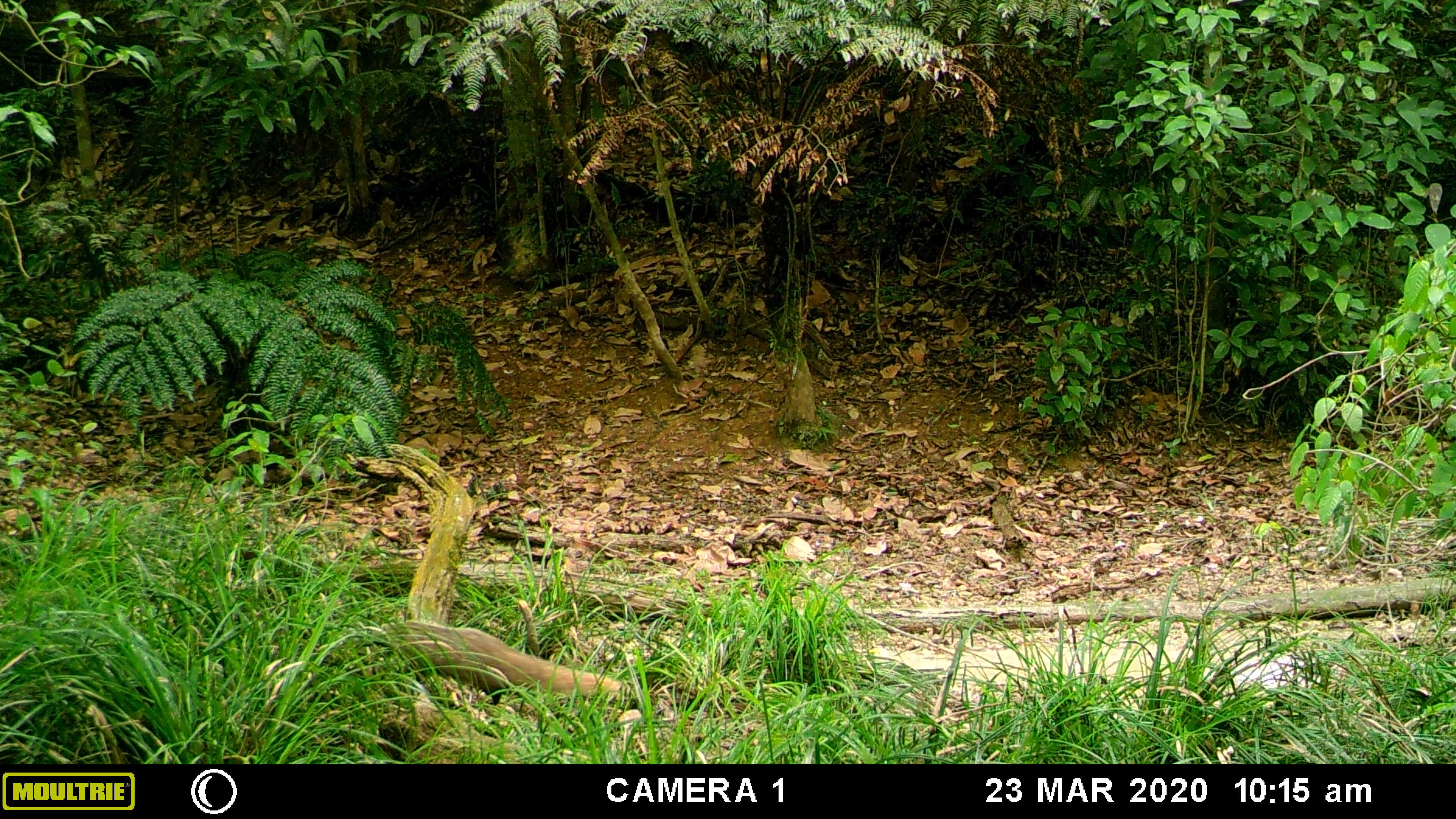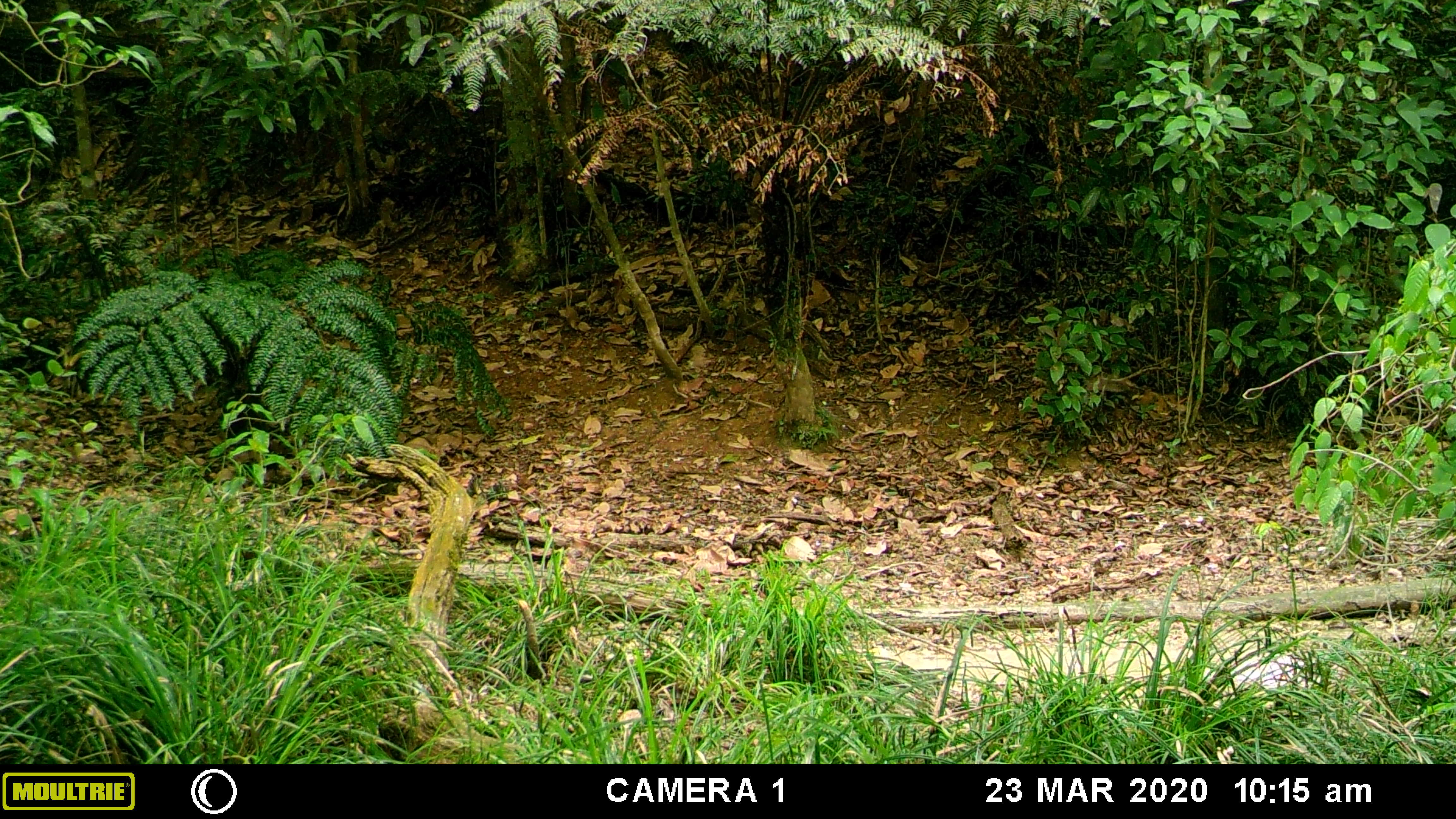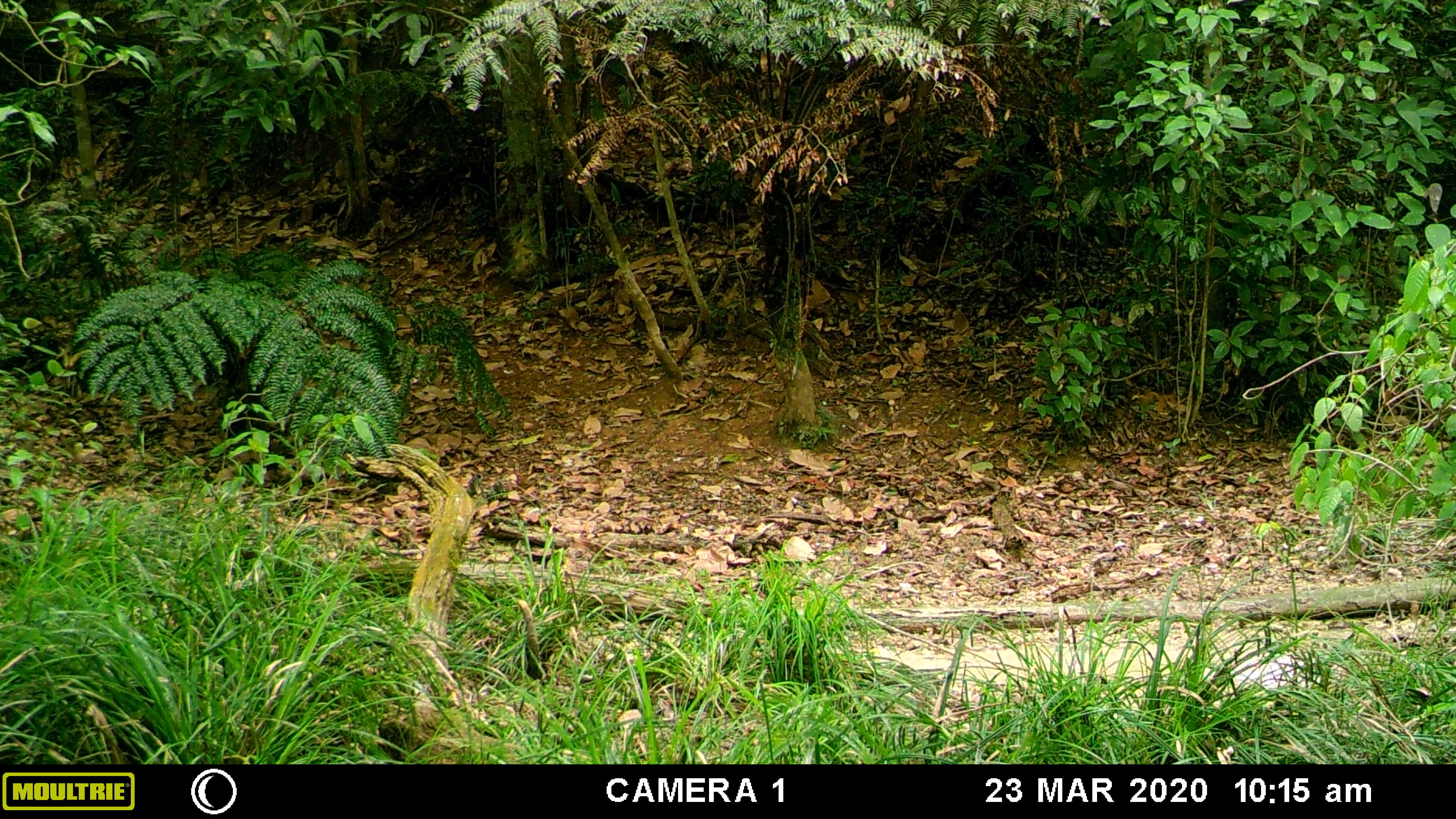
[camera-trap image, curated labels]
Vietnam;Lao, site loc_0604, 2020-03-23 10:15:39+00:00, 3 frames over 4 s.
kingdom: Animalia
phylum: Chordata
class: Mammalia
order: Carnivora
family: Herpestidae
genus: Urva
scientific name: Urva urva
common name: crab-eating mongoose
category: crab eating mongoose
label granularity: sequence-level